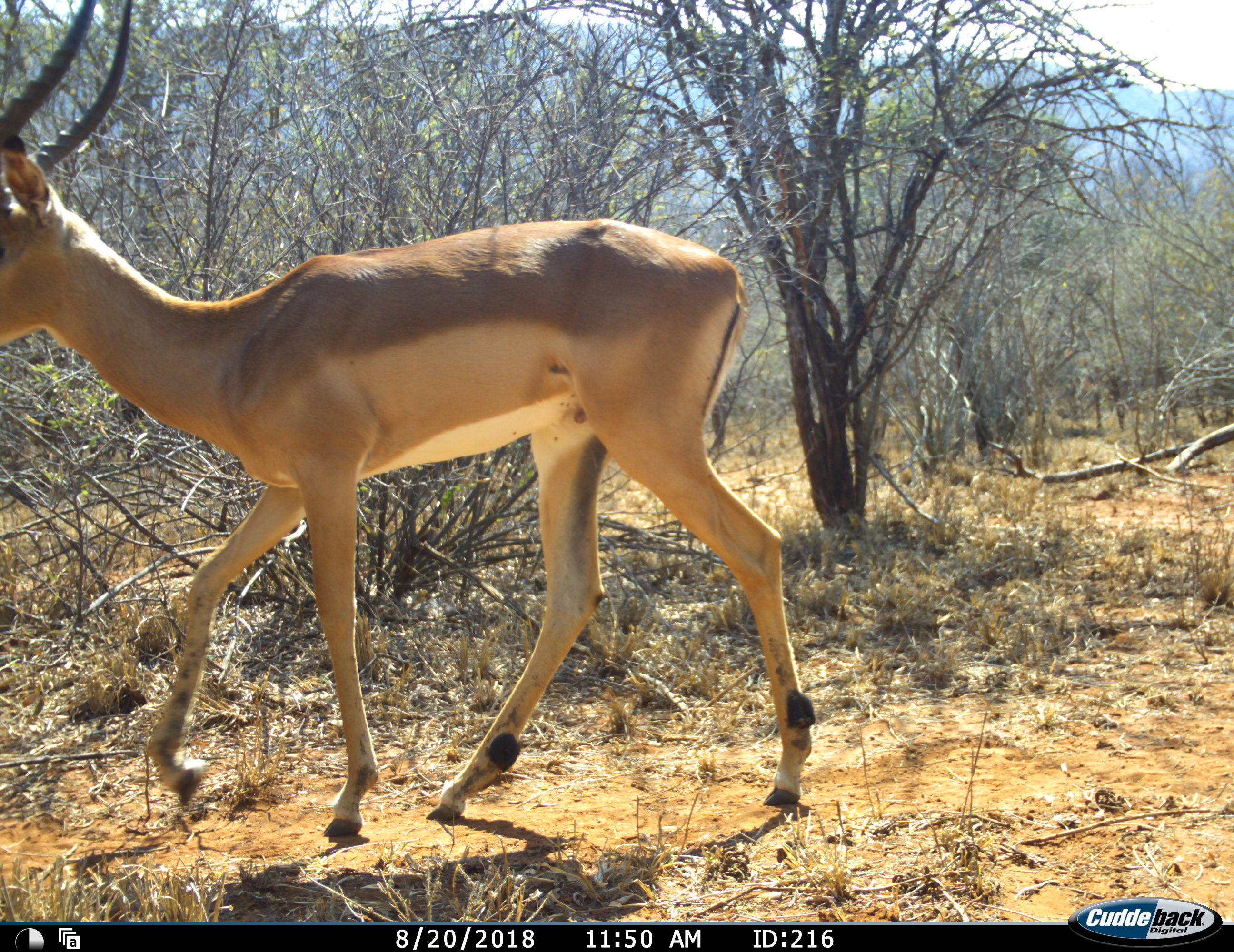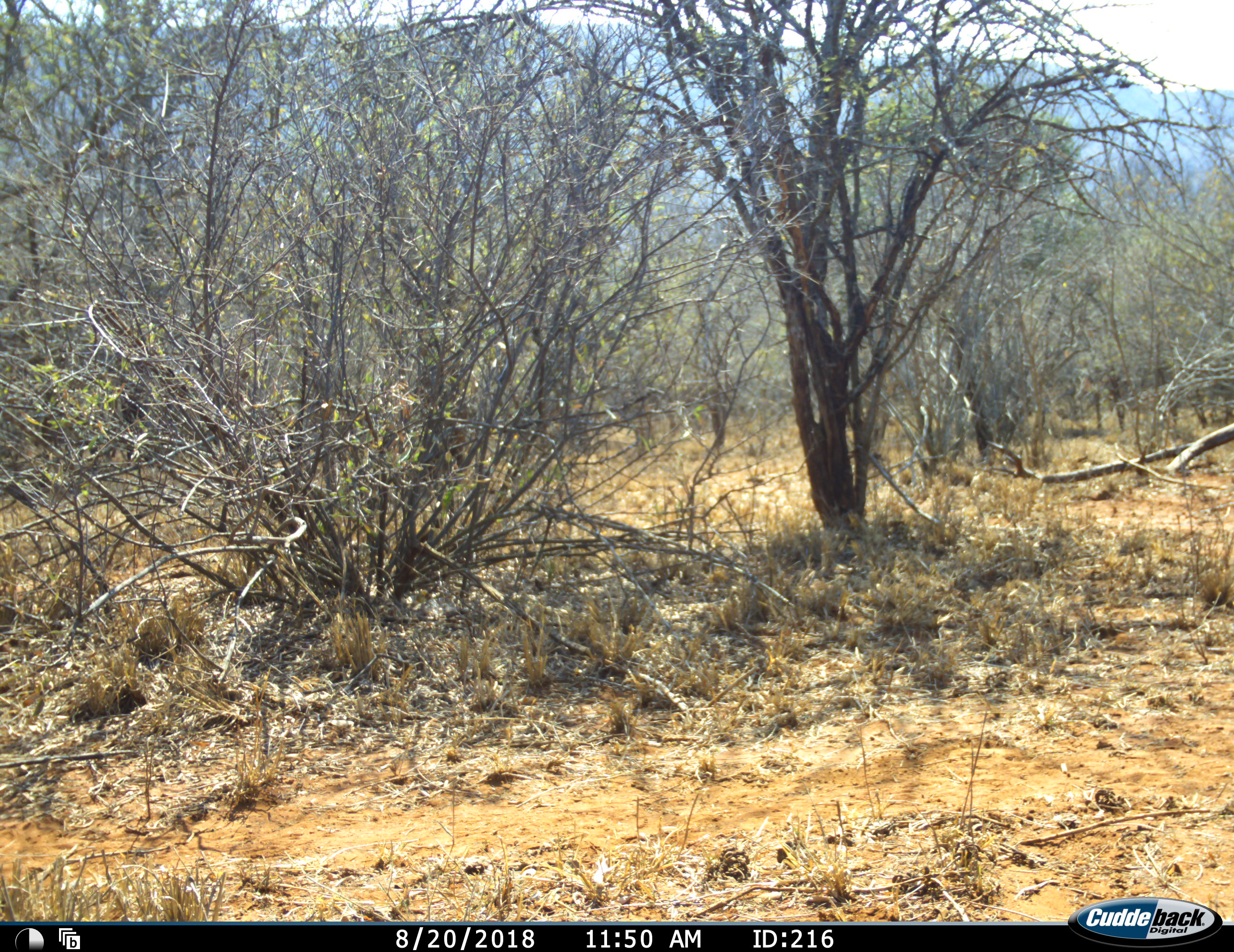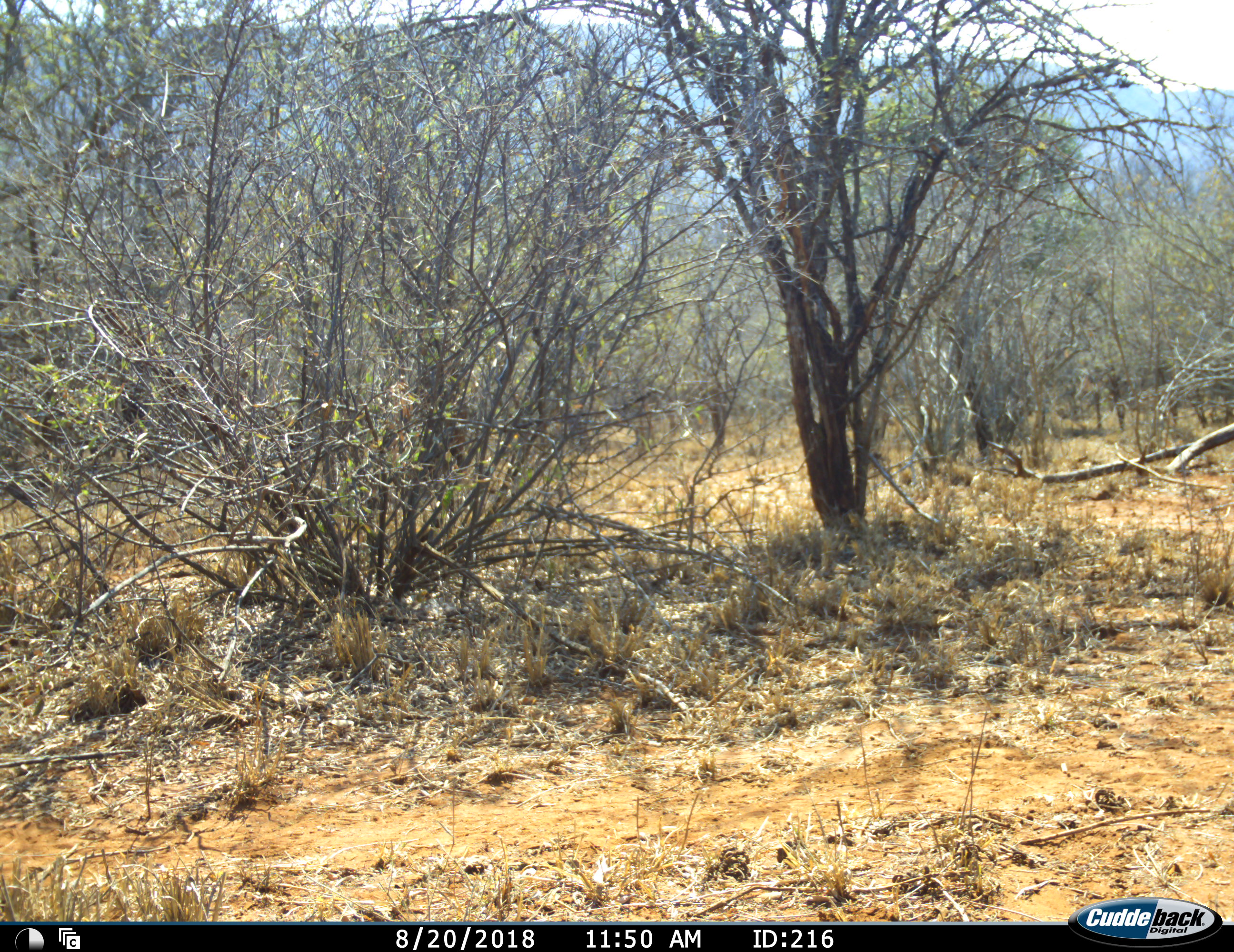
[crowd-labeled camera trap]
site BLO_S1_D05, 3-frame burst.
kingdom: Animalia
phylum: Chordata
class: Mammalia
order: Artiodactyla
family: Bovidae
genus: Aepyceros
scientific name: Aepyceros melampus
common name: impala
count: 1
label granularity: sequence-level